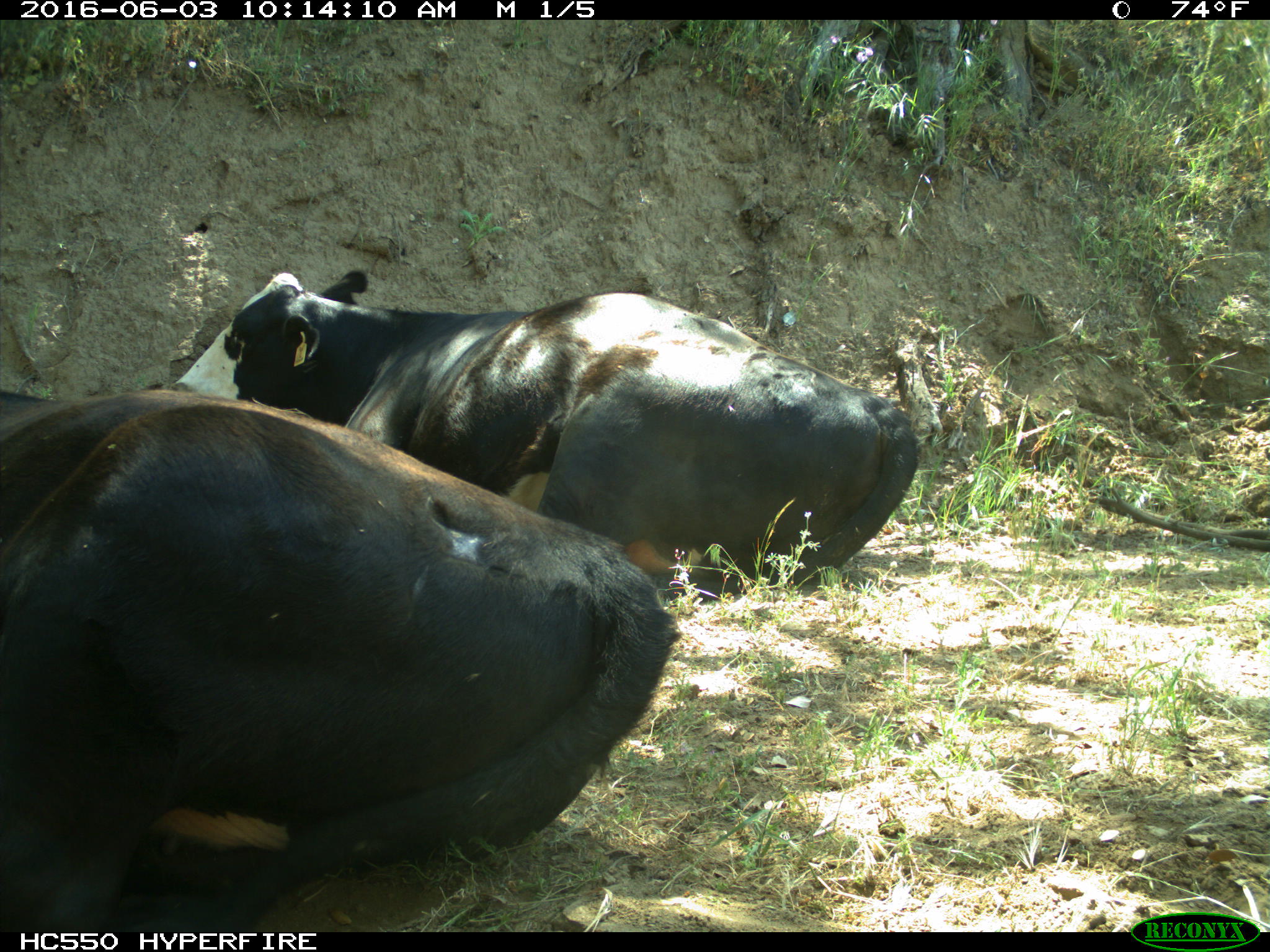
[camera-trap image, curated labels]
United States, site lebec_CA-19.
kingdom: Animalia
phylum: Chordata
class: Mammalia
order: Artiodactyla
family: Bovidae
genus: Bos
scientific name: Bos taurus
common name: domestic cow